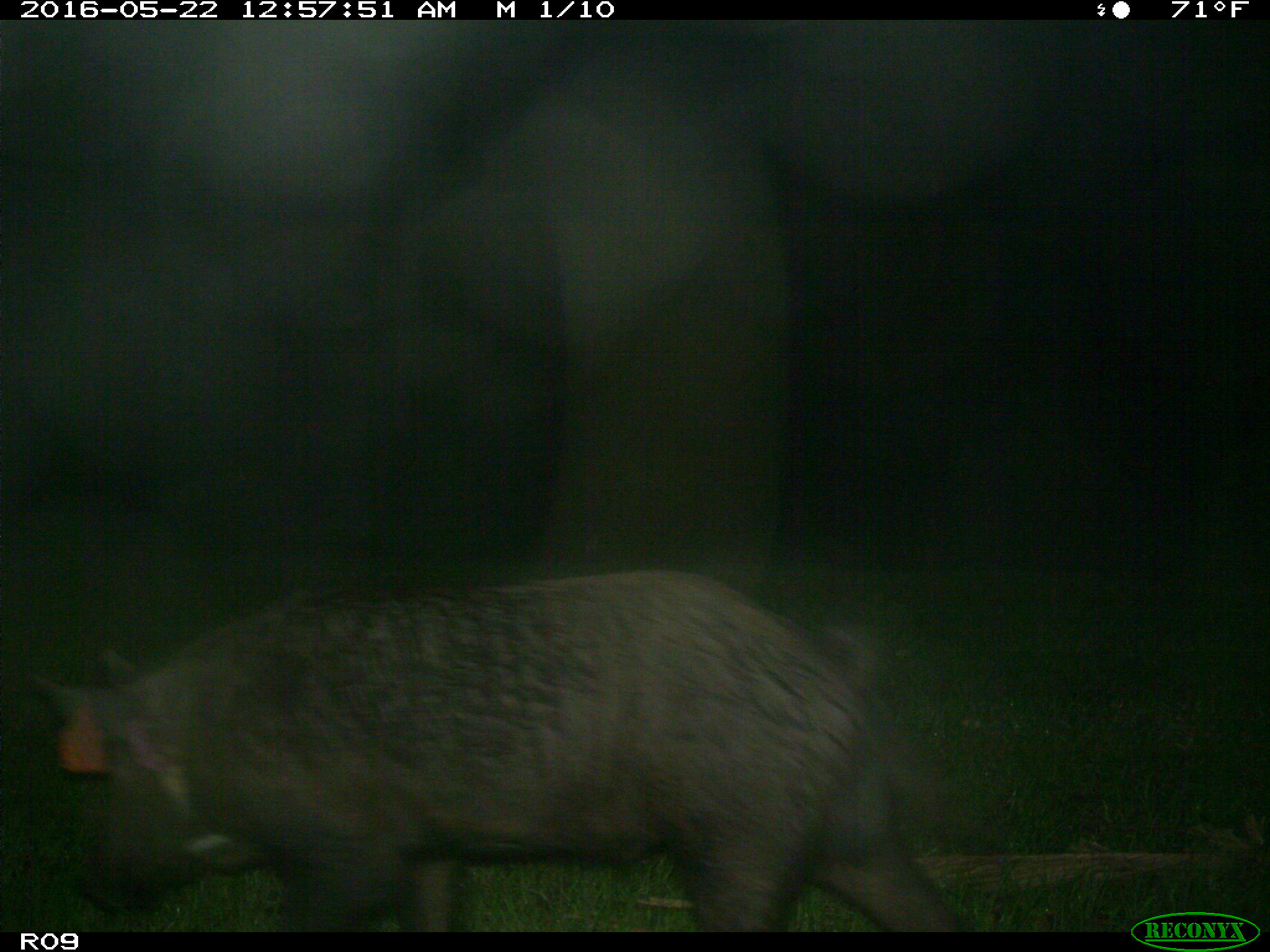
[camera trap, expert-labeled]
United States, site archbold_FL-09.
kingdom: Animalia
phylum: Chordata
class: Mammalia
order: Artiodactyla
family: Suidae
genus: Sus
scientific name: Sus scrofa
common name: wild boar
Sus scrofa (wild boar).